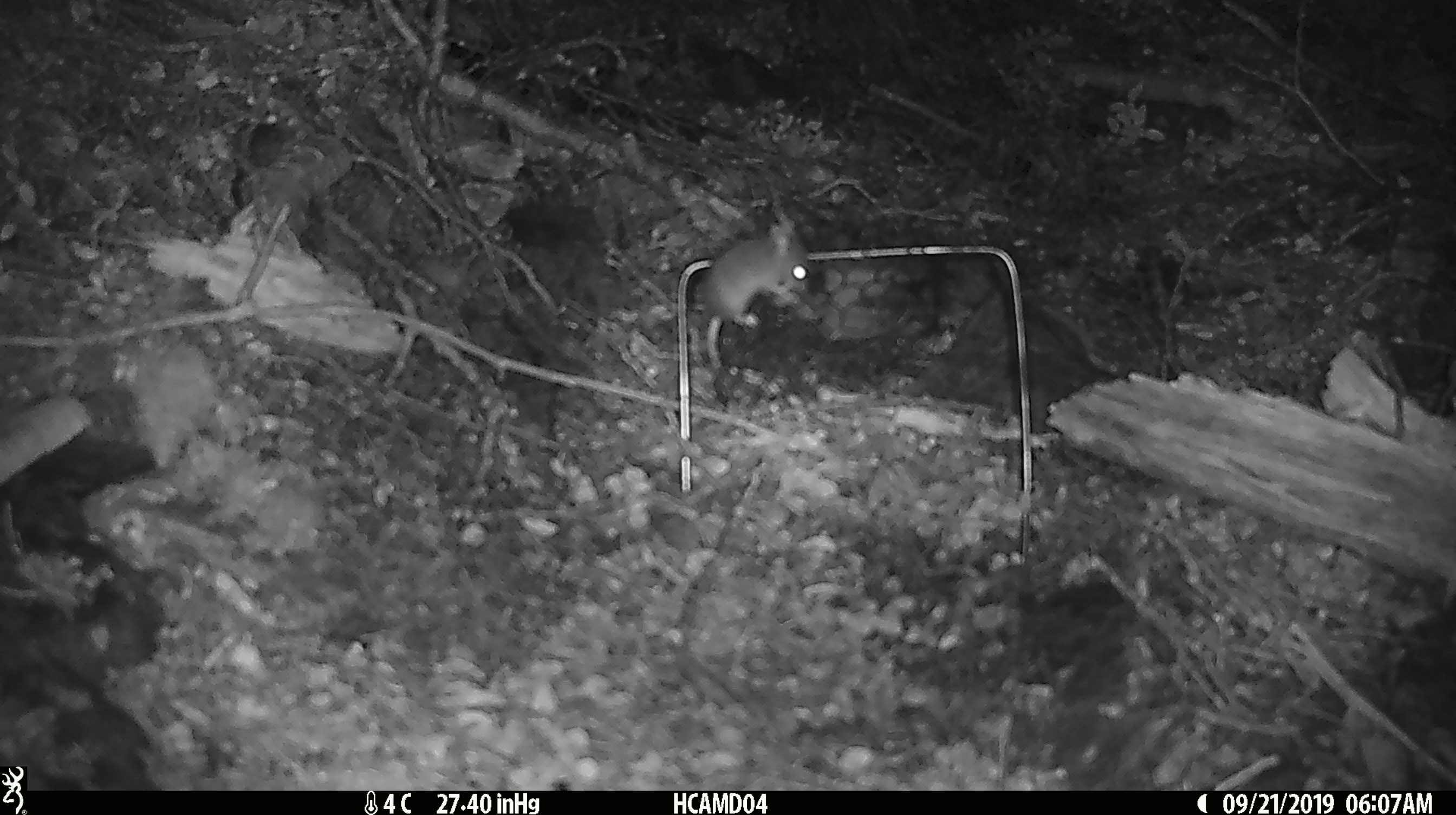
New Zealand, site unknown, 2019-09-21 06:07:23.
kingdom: Animalia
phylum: Chordata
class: Mammalia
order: Rodentia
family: Muridae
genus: Mus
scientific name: Mus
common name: mouse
Mouse (Mus).